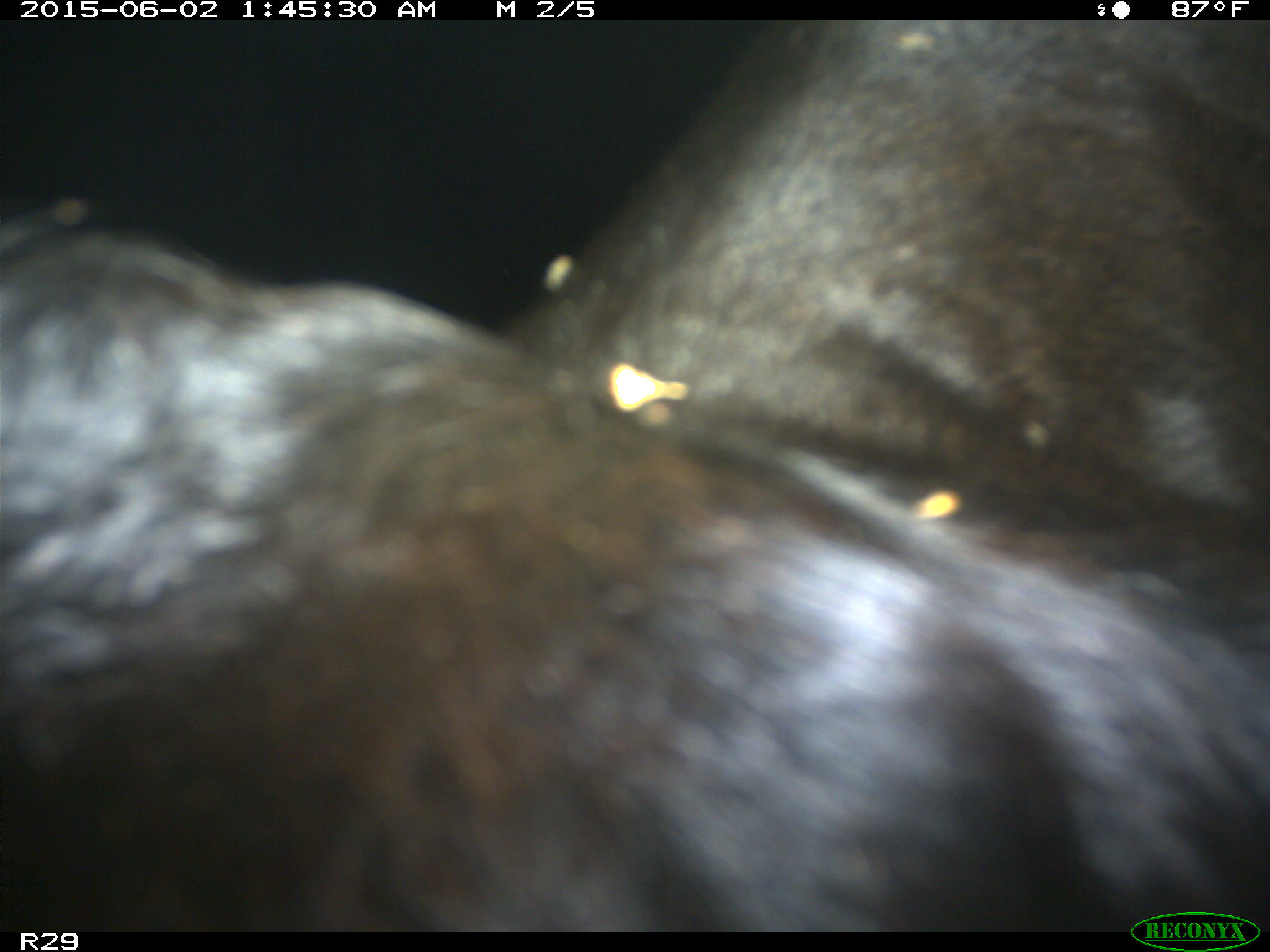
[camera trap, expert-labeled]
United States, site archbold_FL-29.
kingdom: Animalia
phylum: Chordata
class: Mammalia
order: Artiodactyla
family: Bovidae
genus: Bos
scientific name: Bos taurus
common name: domestic cow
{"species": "Bos taurus (domestic cow)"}